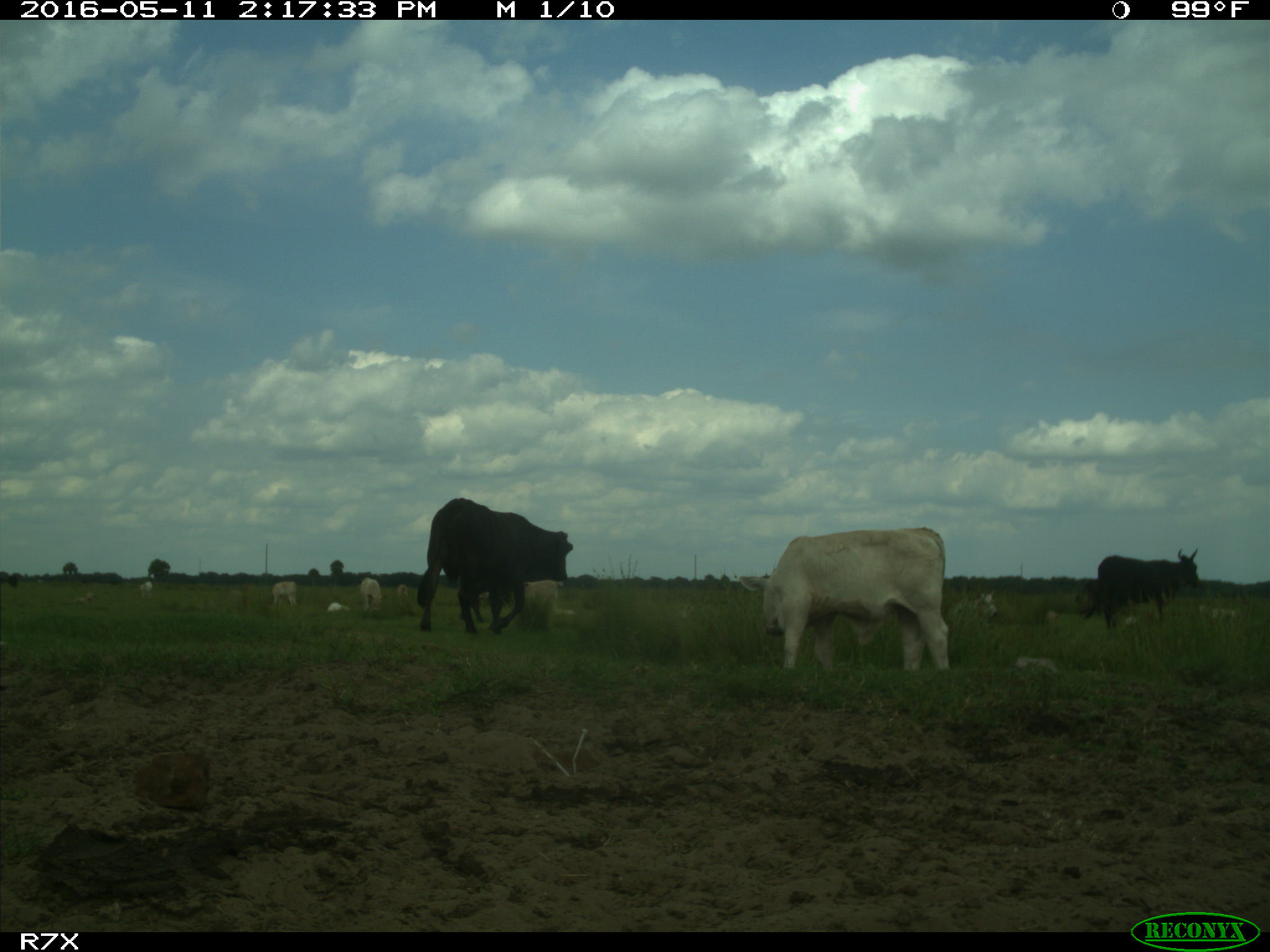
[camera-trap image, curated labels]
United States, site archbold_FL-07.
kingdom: Animalia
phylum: Chordata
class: Mammalia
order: Artiodactyla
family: Bovidae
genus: Bos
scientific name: Bos taurus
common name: domestic cow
Bos taurus (domestic cow).